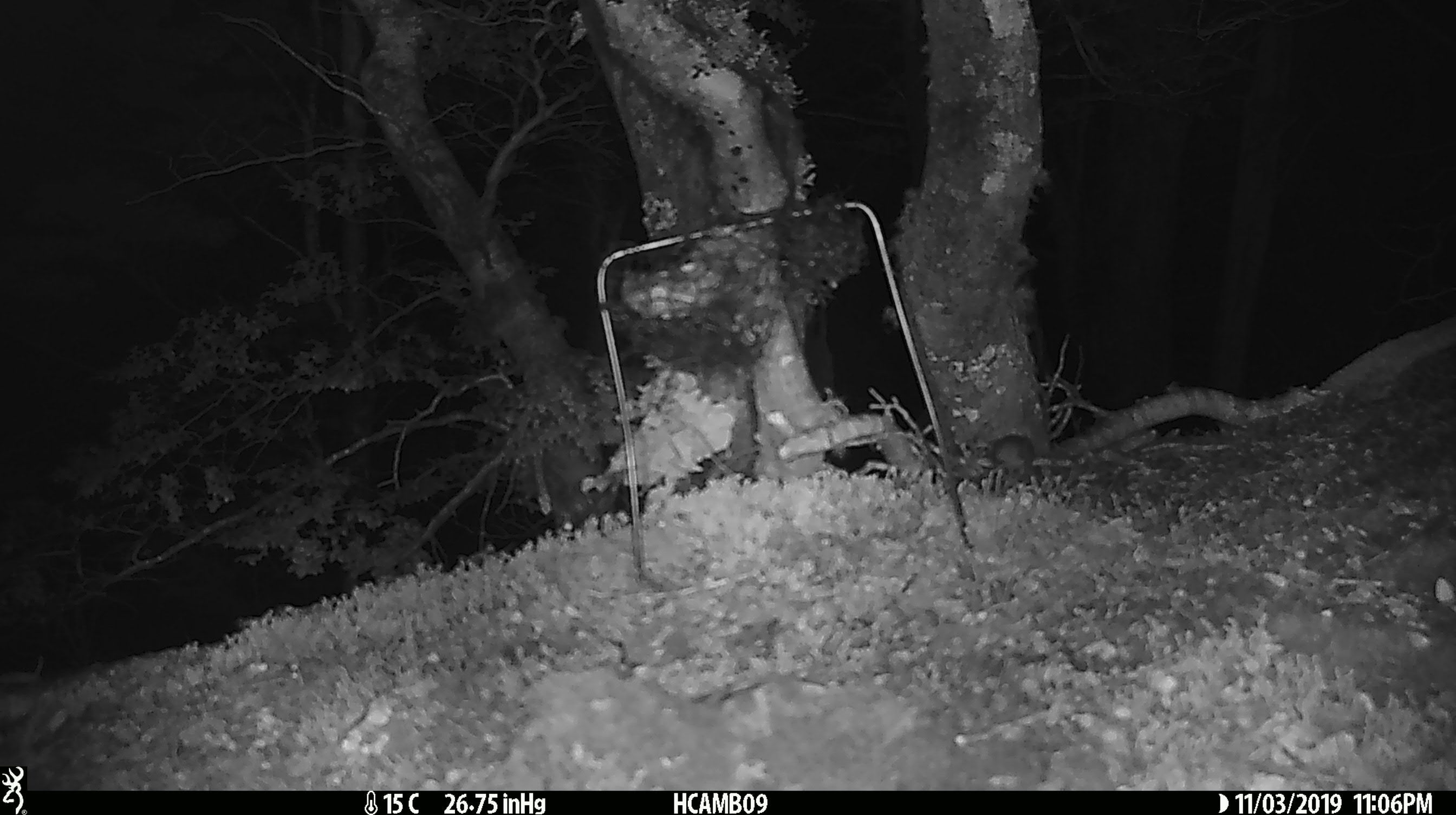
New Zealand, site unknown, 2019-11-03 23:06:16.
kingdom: Animalia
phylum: Chordata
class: Mammalia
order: Rodentia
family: Muridae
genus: Mus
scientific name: Mus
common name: mouse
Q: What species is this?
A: Mouse (Mus).